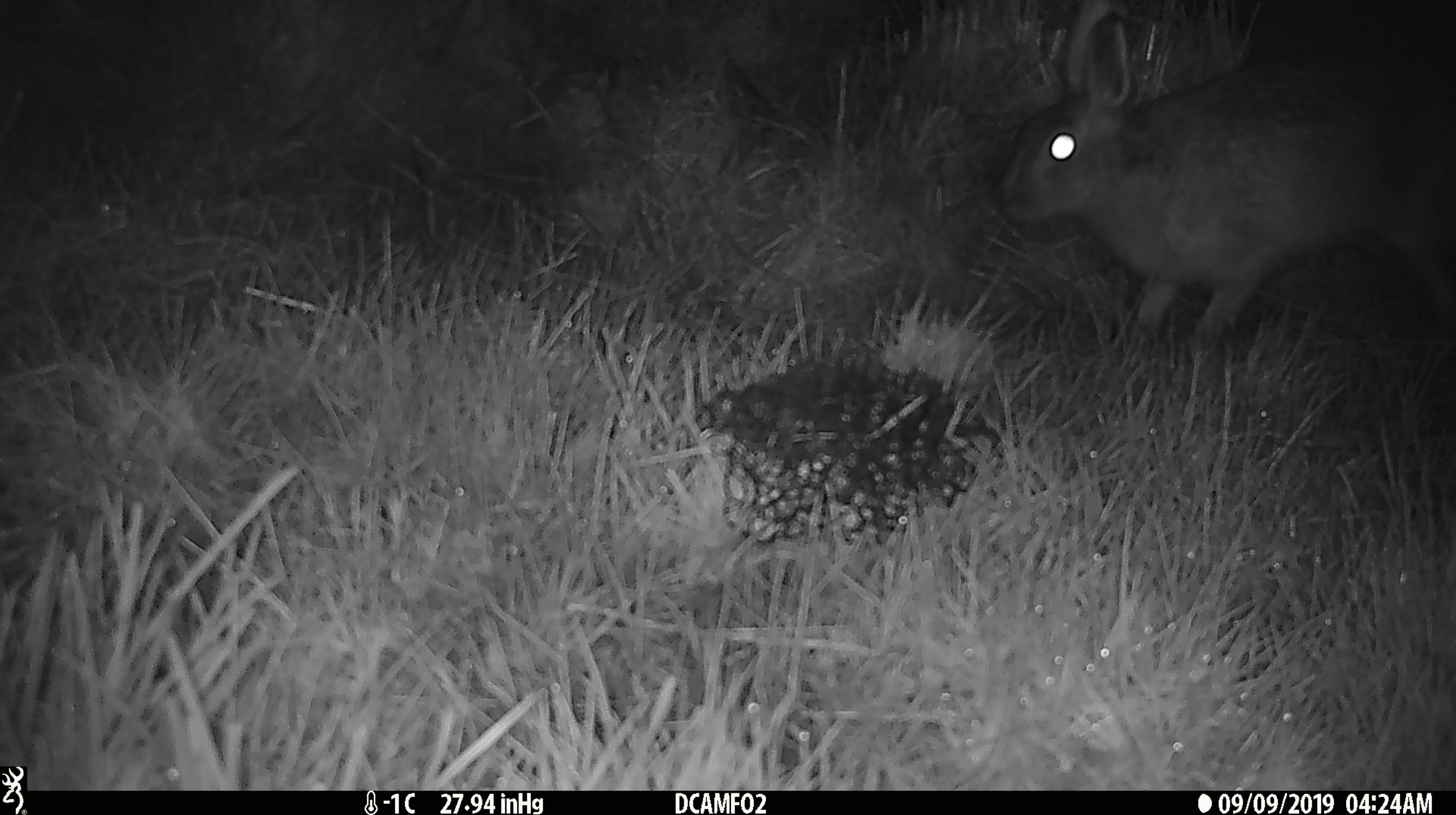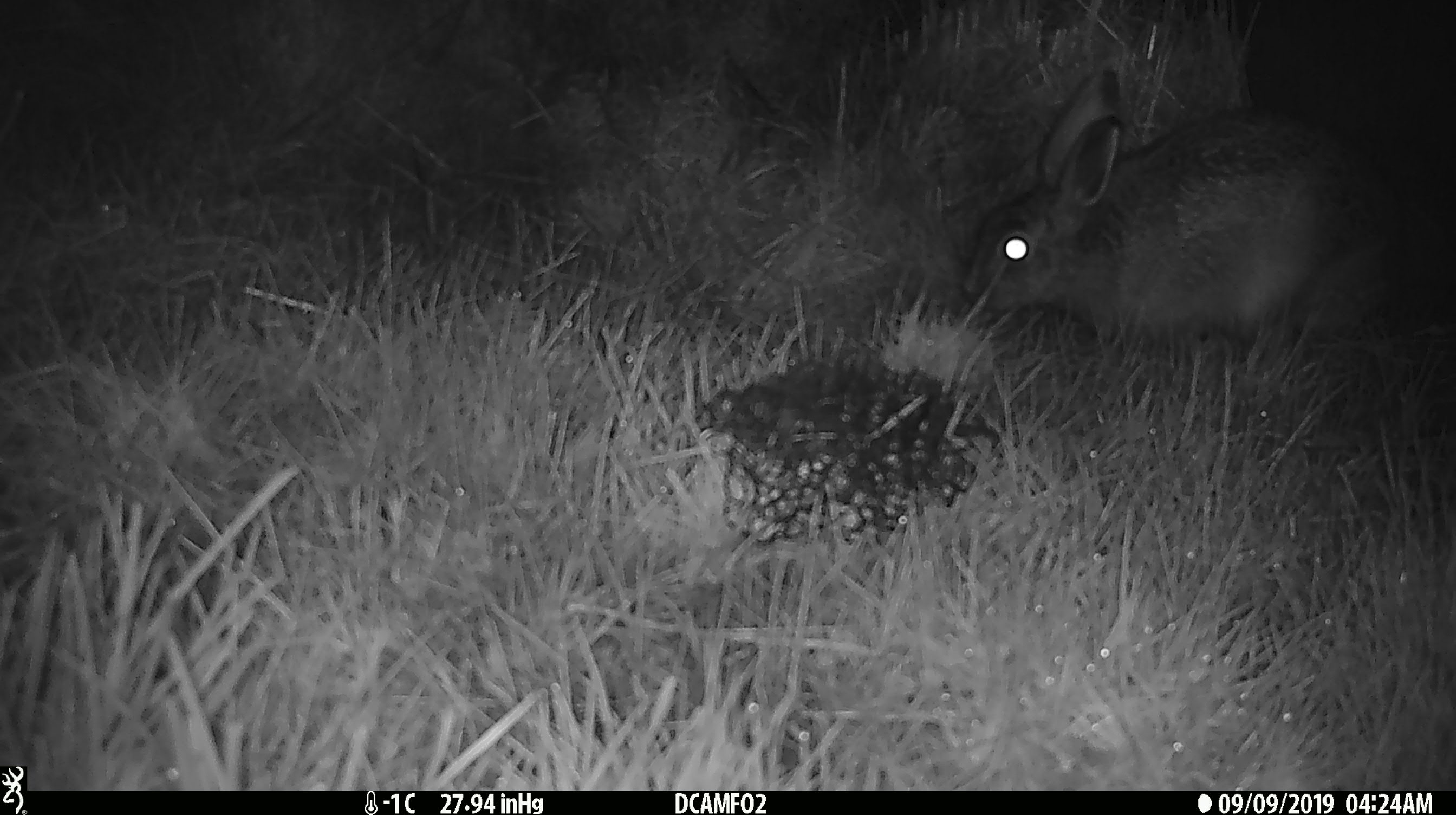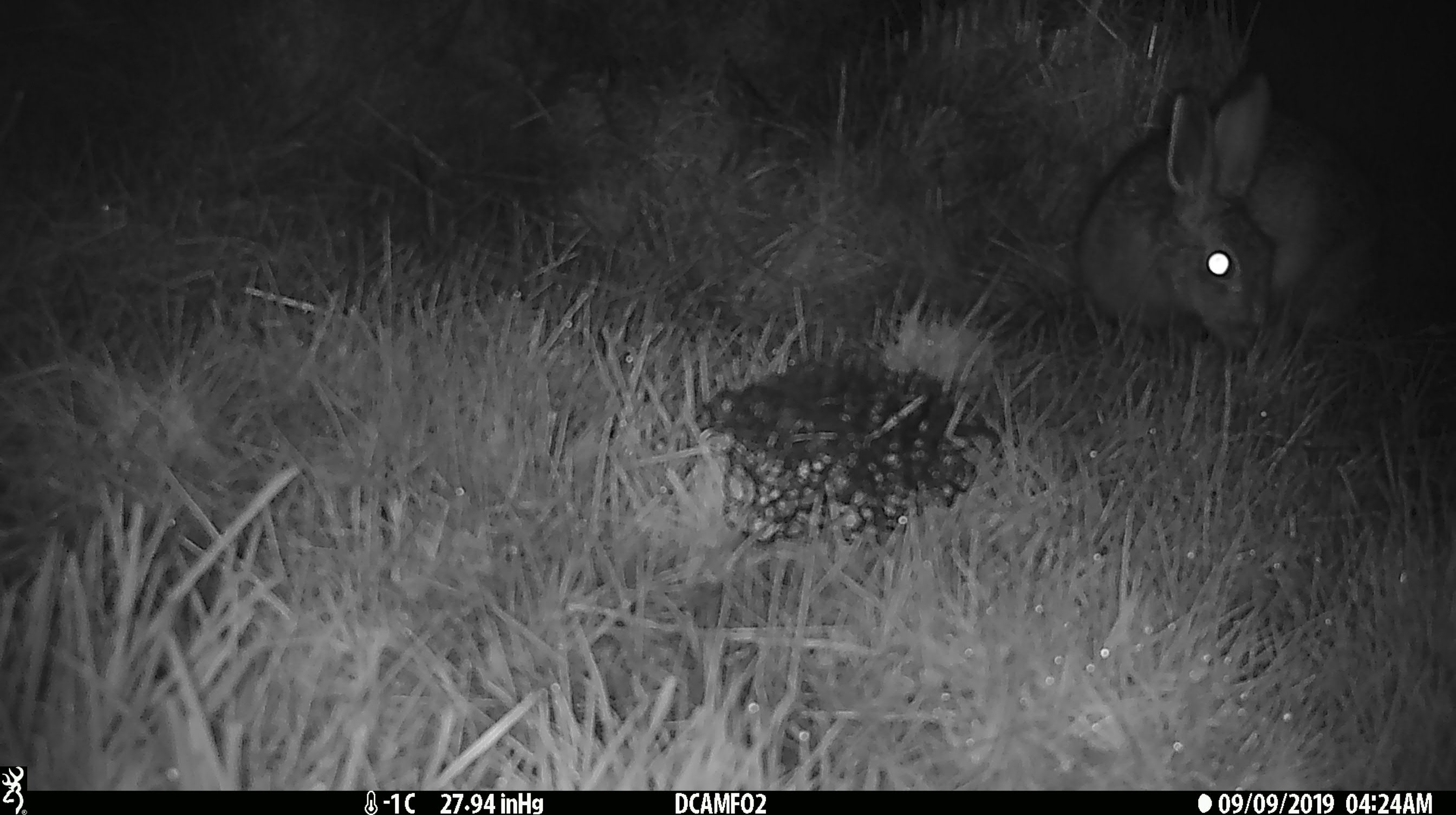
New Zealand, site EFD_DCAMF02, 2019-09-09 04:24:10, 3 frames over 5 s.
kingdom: Animalia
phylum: Chordata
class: Mammalia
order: Lagomorpha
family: Leporidae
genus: Lepus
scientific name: Lepus europaeus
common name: brown hare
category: hare